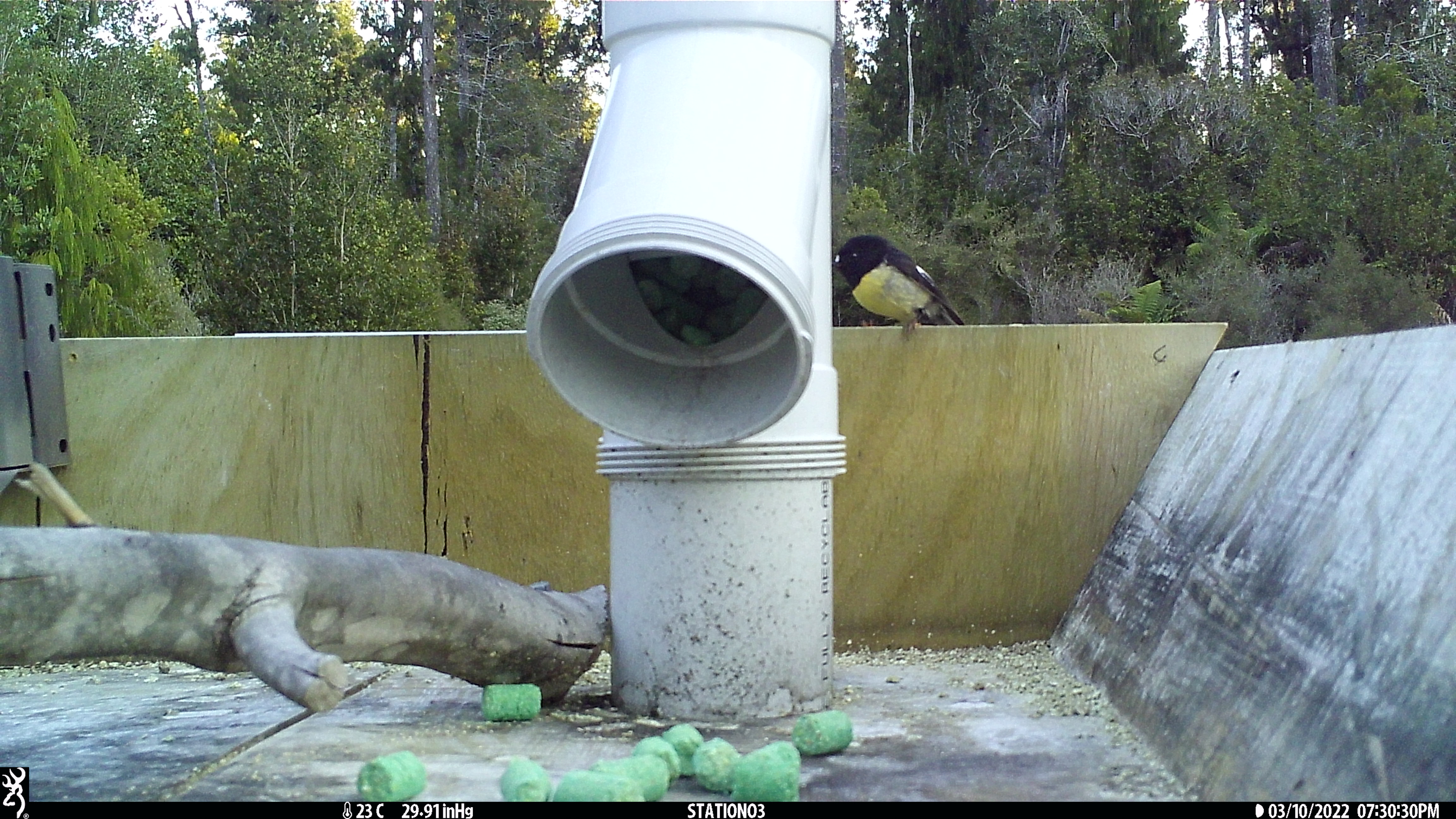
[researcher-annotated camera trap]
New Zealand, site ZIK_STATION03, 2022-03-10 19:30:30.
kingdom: Animalia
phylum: Chordata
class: Aves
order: Passeriformes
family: Petroicidae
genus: Petroica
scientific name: Petroica macrocephala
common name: tomtit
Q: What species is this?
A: Tomtit (Petroica macrocephala).